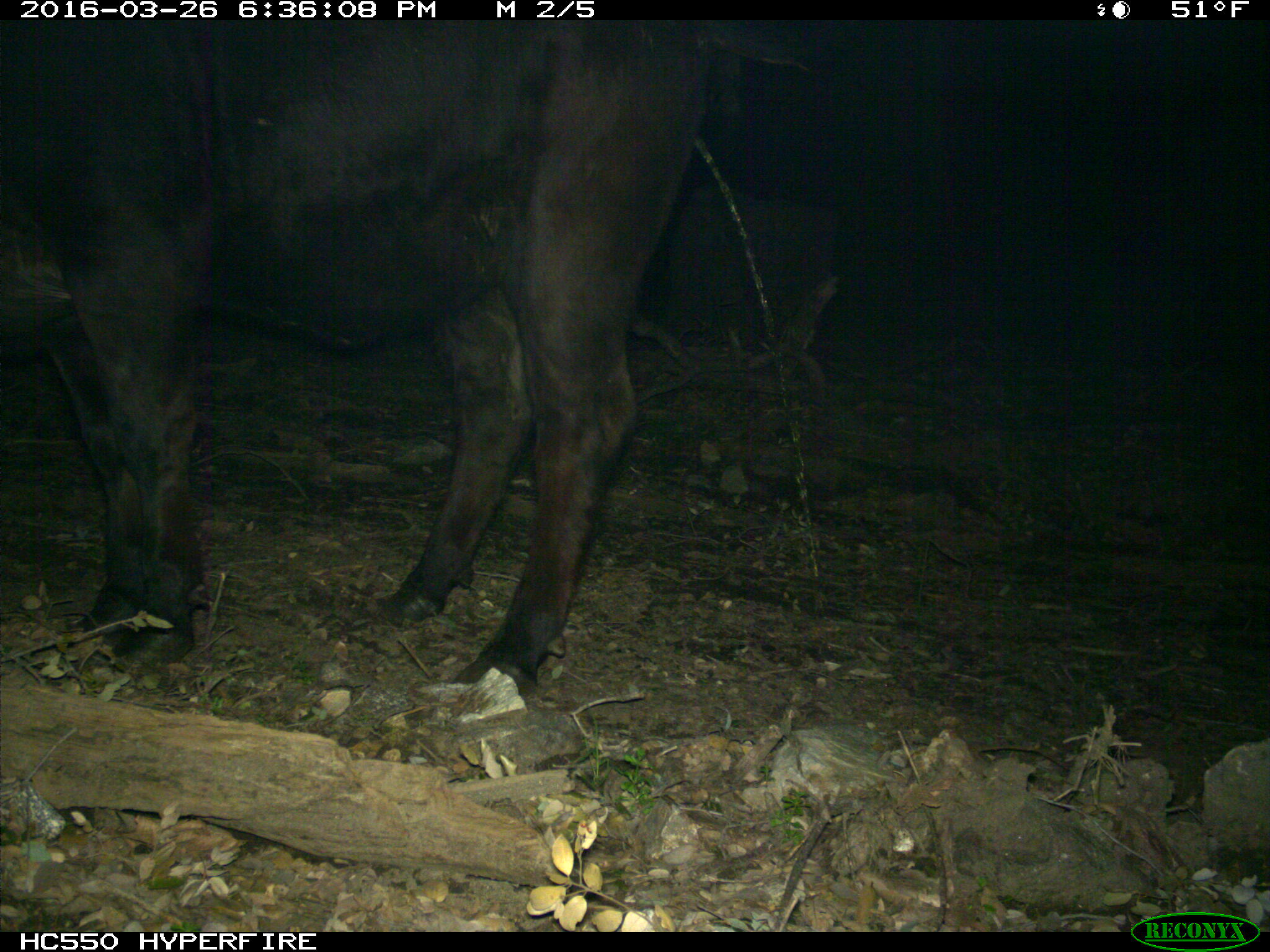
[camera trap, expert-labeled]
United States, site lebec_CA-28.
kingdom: Animalia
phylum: Chordata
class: Mammalia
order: Artiodactyla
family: Bovidae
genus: Bos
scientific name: Bos taurus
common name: domestic cow